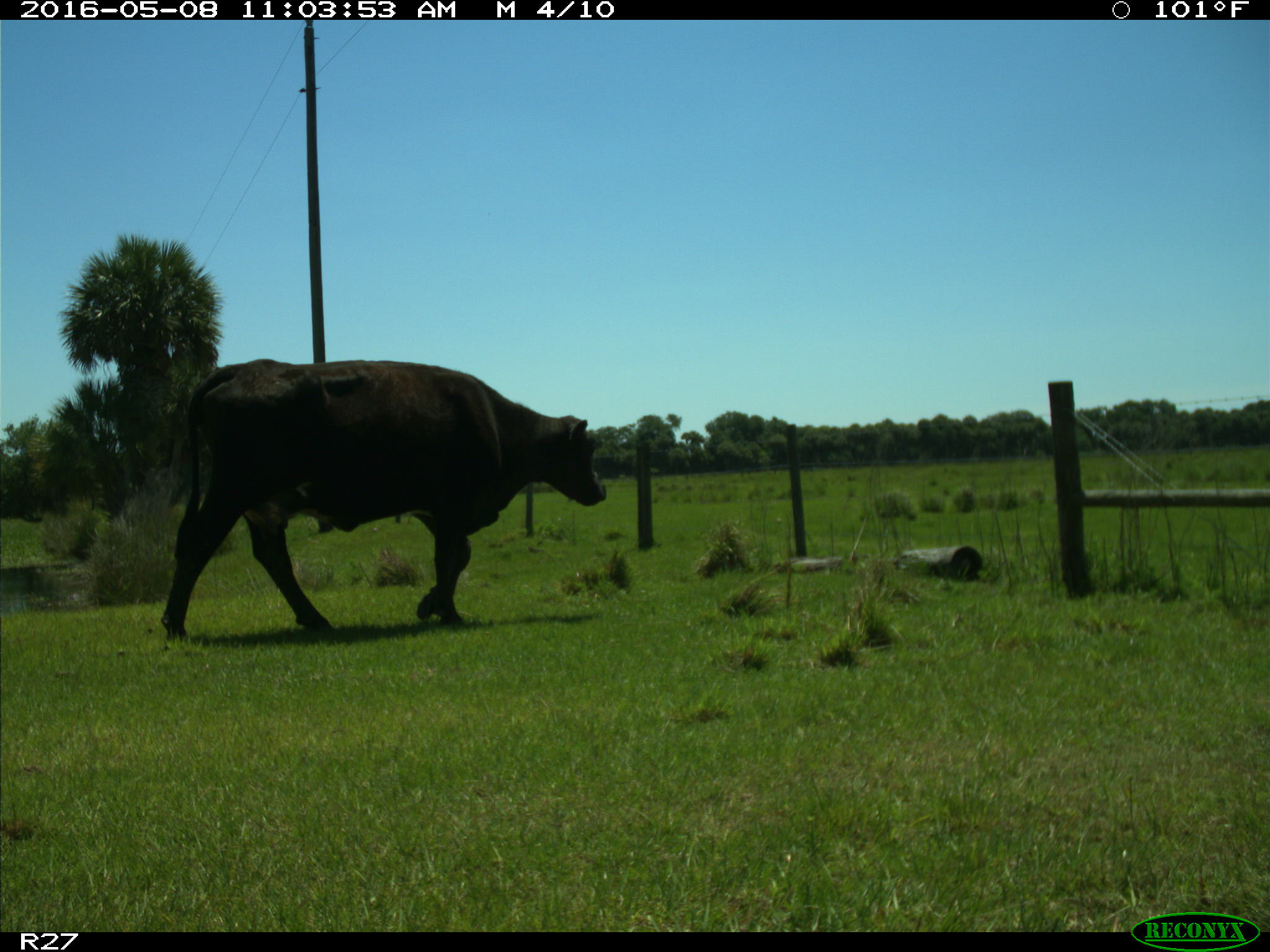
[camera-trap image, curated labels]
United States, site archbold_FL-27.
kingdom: Animalia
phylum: Chordata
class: Mammalia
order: Artiodactyla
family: Bovidae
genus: Bos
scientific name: Bos taurus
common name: domestic cow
Bos taurus (domestic cow).